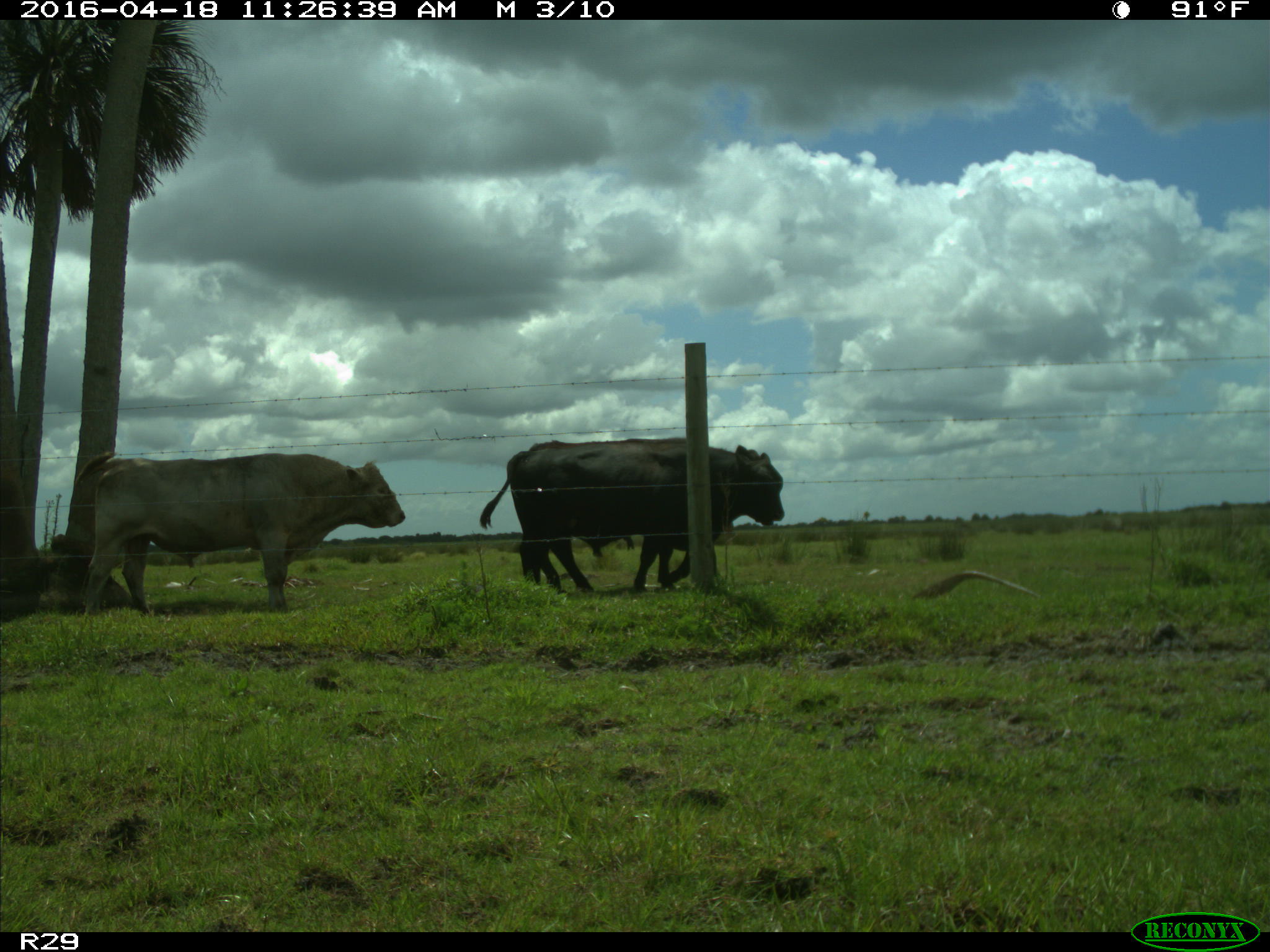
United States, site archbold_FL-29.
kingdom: Animalia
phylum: Chordata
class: Mammalia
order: Artiodactyla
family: Bovidae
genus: Bos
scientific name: Bos taurus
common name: domestic cow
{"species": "Bos taurus (domestic cow)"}